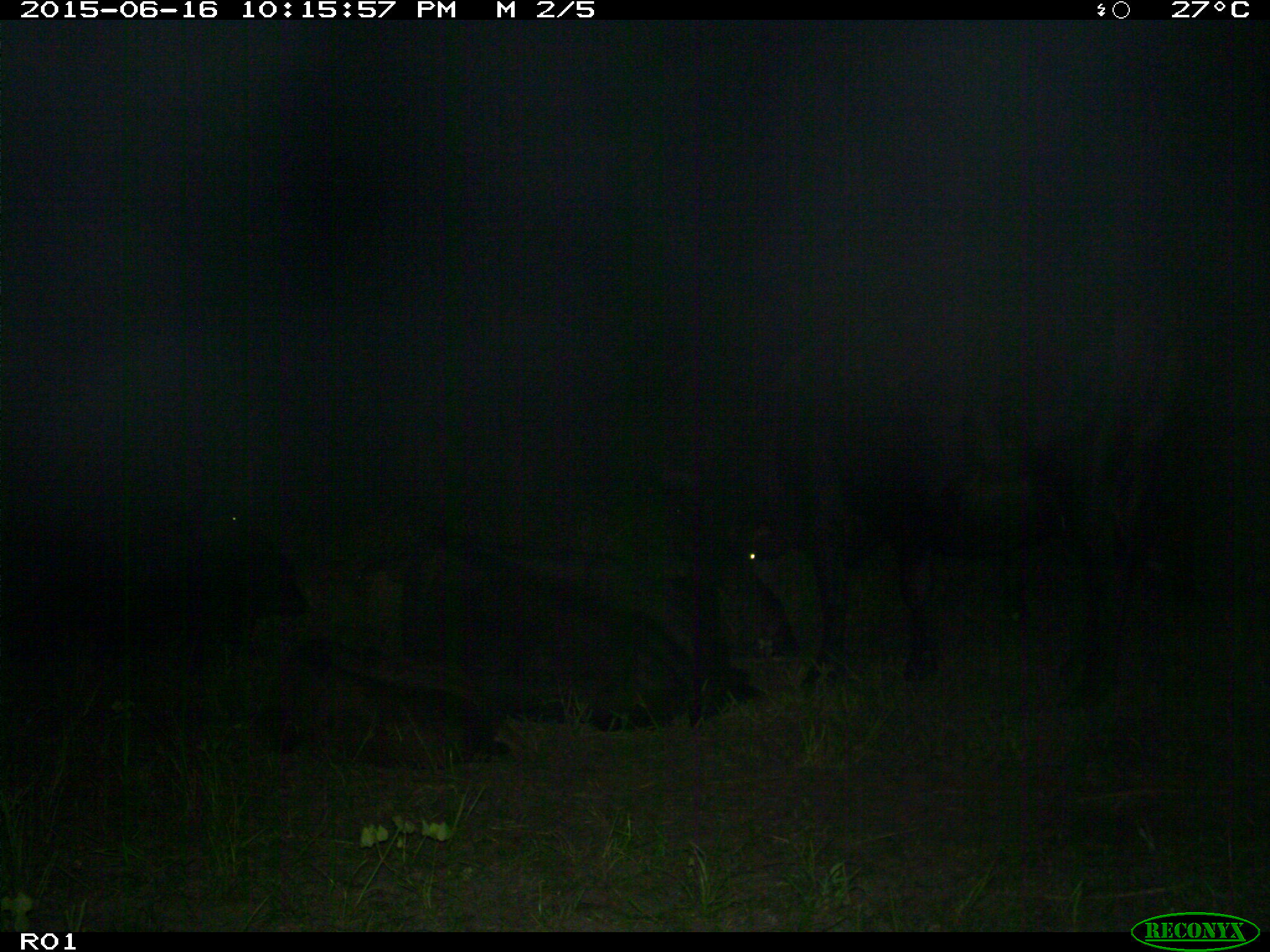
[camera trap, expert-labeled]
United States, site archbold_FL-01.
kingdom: Animalia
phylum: Chordata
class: Mammalia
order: Artiodactyla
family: Bovidae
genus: Bos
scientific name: Bos taurus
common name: domestic cow